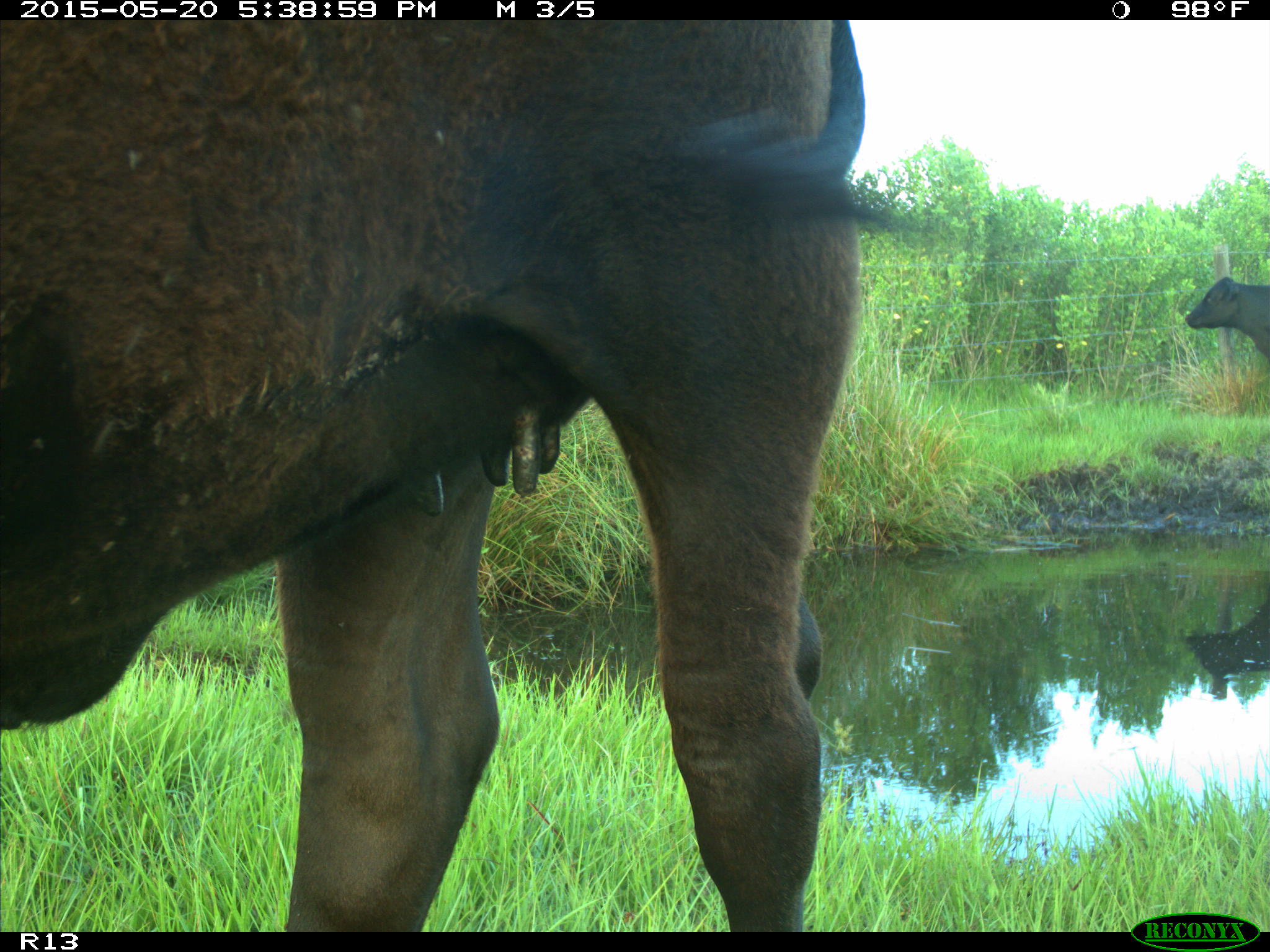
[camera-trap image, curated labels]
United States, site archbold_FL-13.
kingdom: Animalia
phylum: Chordata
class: Mammalia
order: Artiodactyla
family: Bovidae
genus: Bos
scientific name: Bos taurus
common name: domestic cow